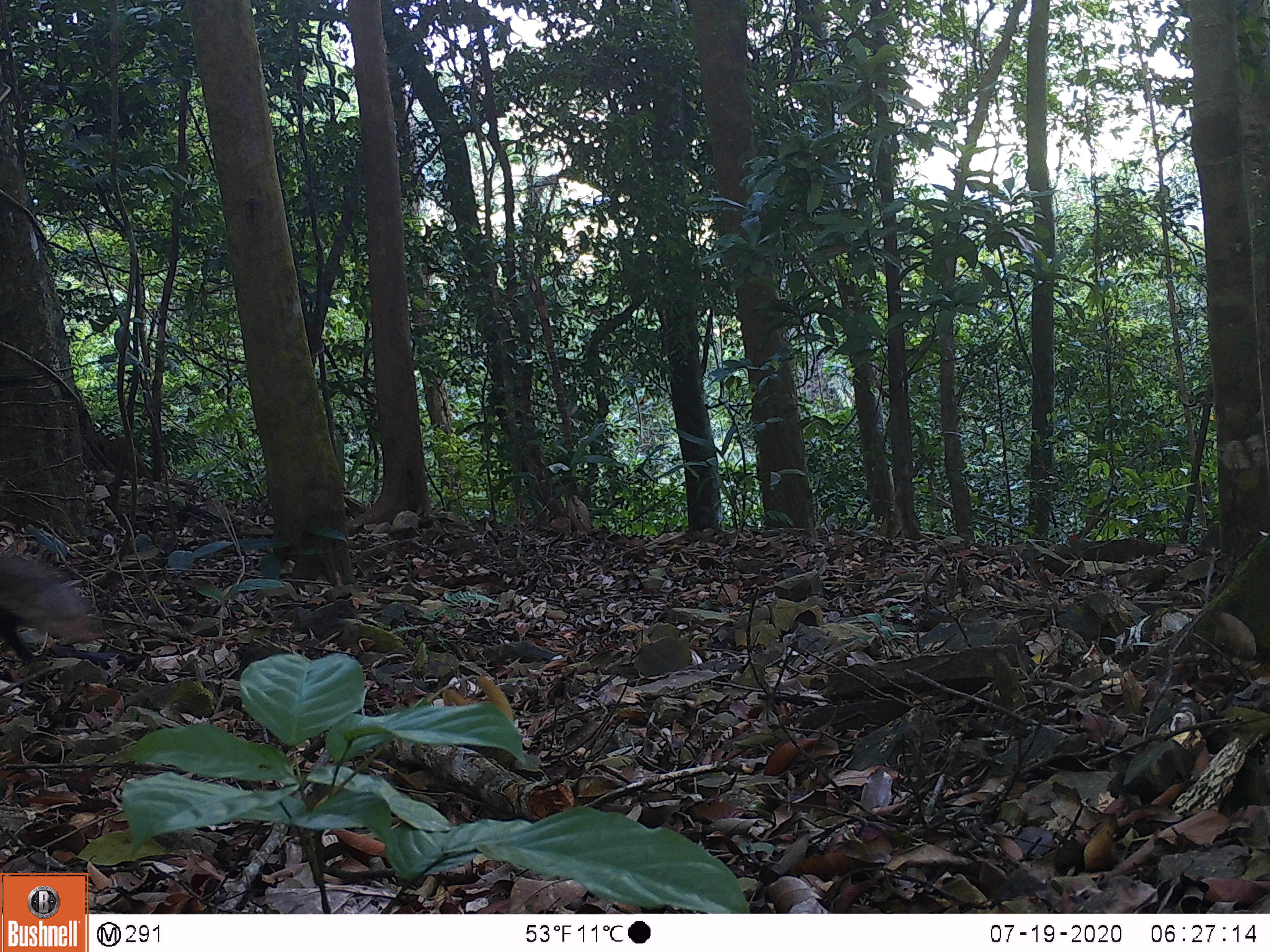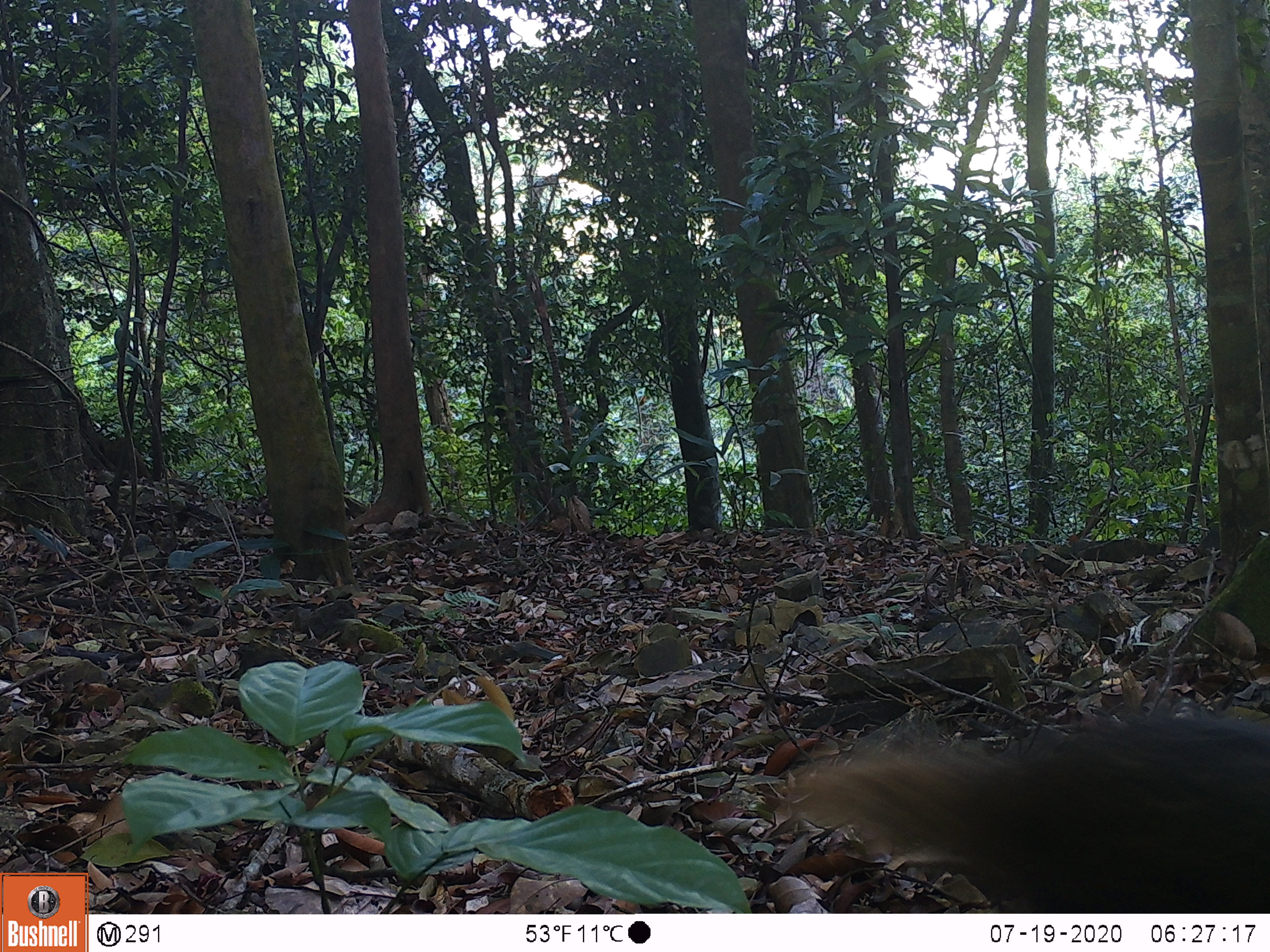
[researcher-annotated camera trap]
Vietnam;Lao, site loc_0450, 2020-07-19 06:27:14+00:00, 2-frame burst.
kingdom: Animalia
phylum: Chordata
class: Mammalia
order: Carnivora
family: Herpestidae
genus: Urva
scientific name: Urva urva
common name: crab-eating mongoose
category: crab eating mongoose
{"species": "crab eating mongoose (crab-eating mongoose) (Urva urva)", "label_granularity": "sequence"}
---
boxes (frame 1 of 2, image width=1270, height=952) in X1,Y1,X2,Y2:
crab eating mongoose: 0,550,106,661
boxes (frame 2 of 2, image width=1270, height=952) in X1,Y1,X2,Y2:
crab eating mongoose: 776,716,1270,912